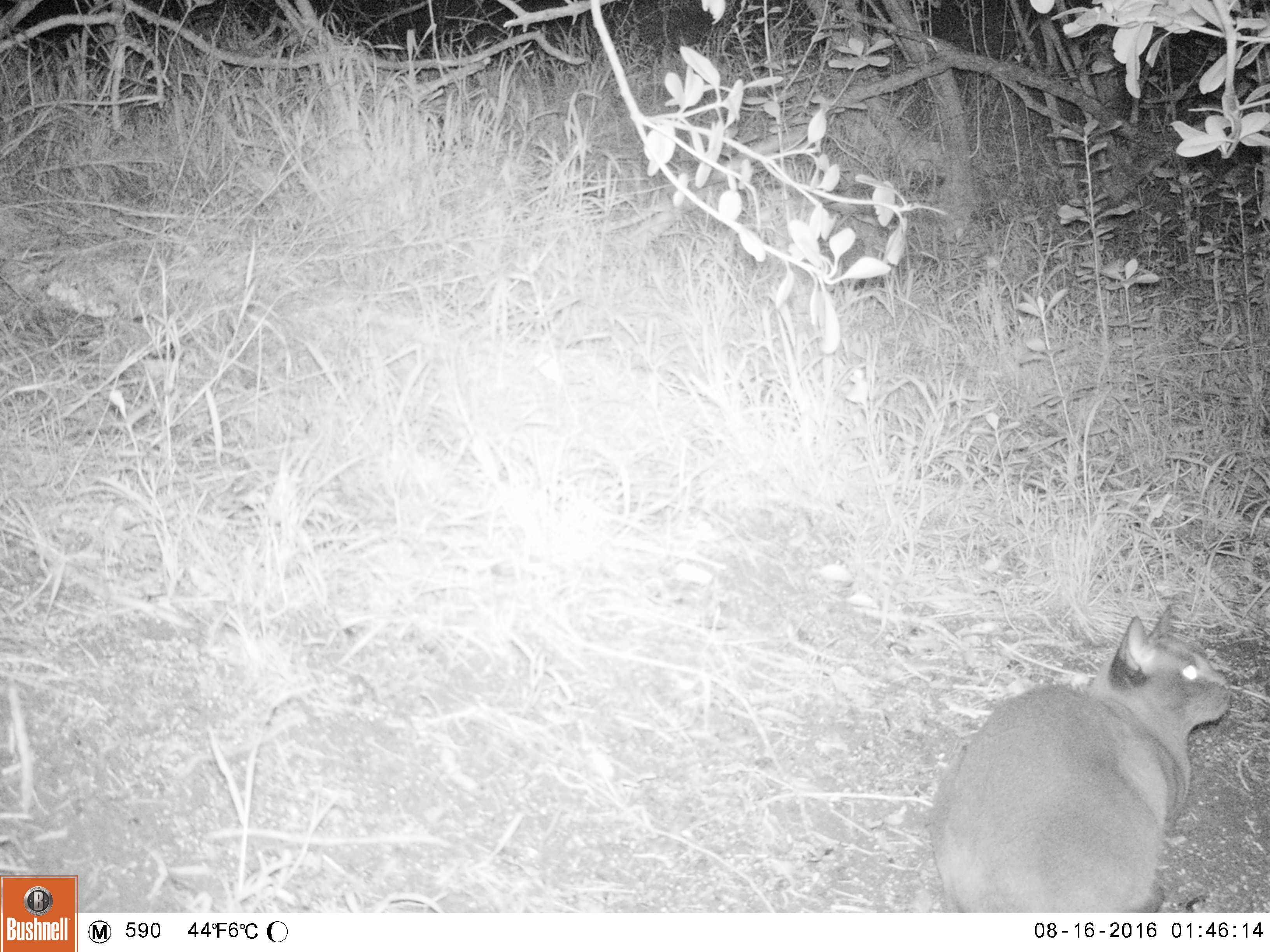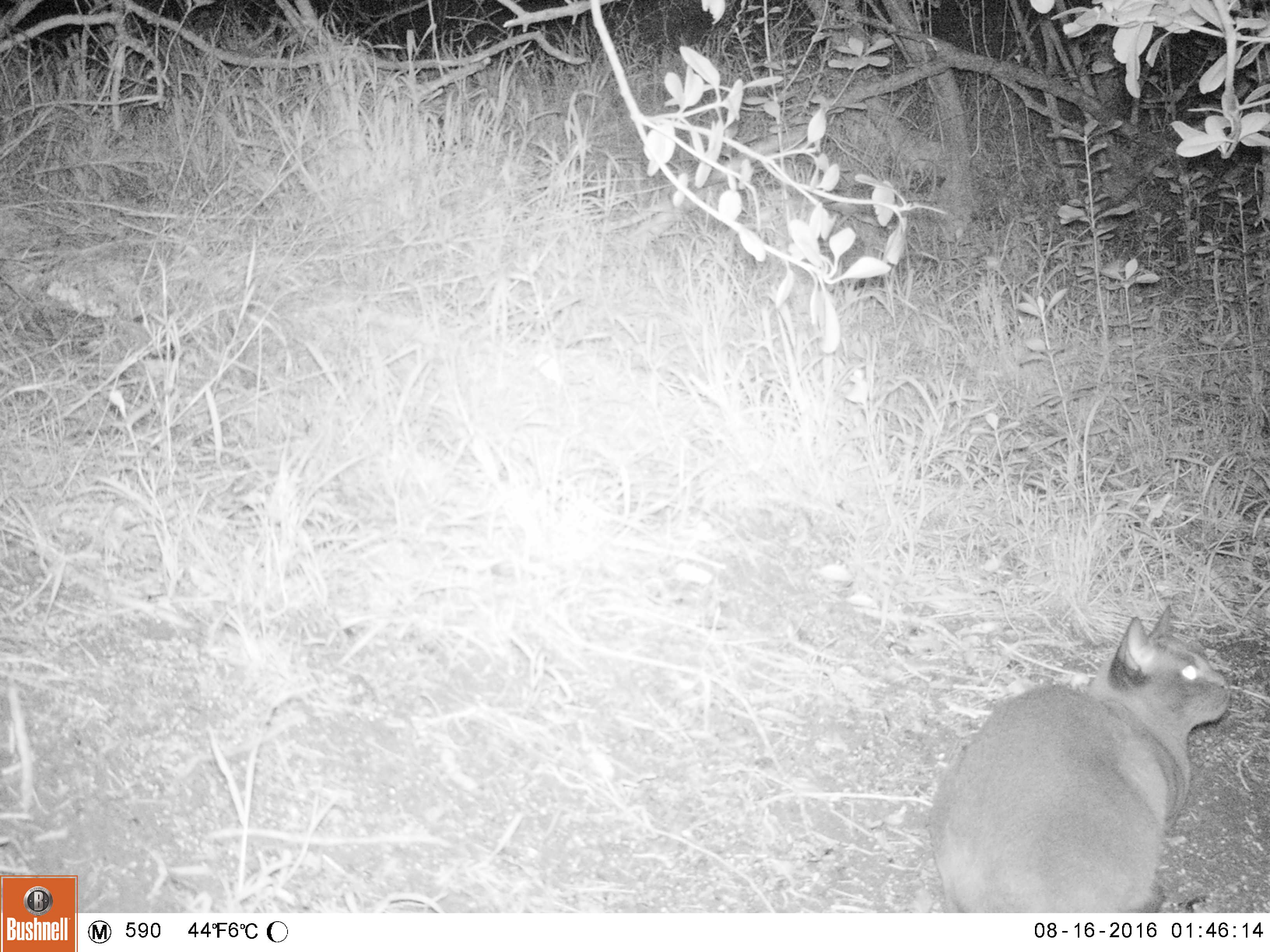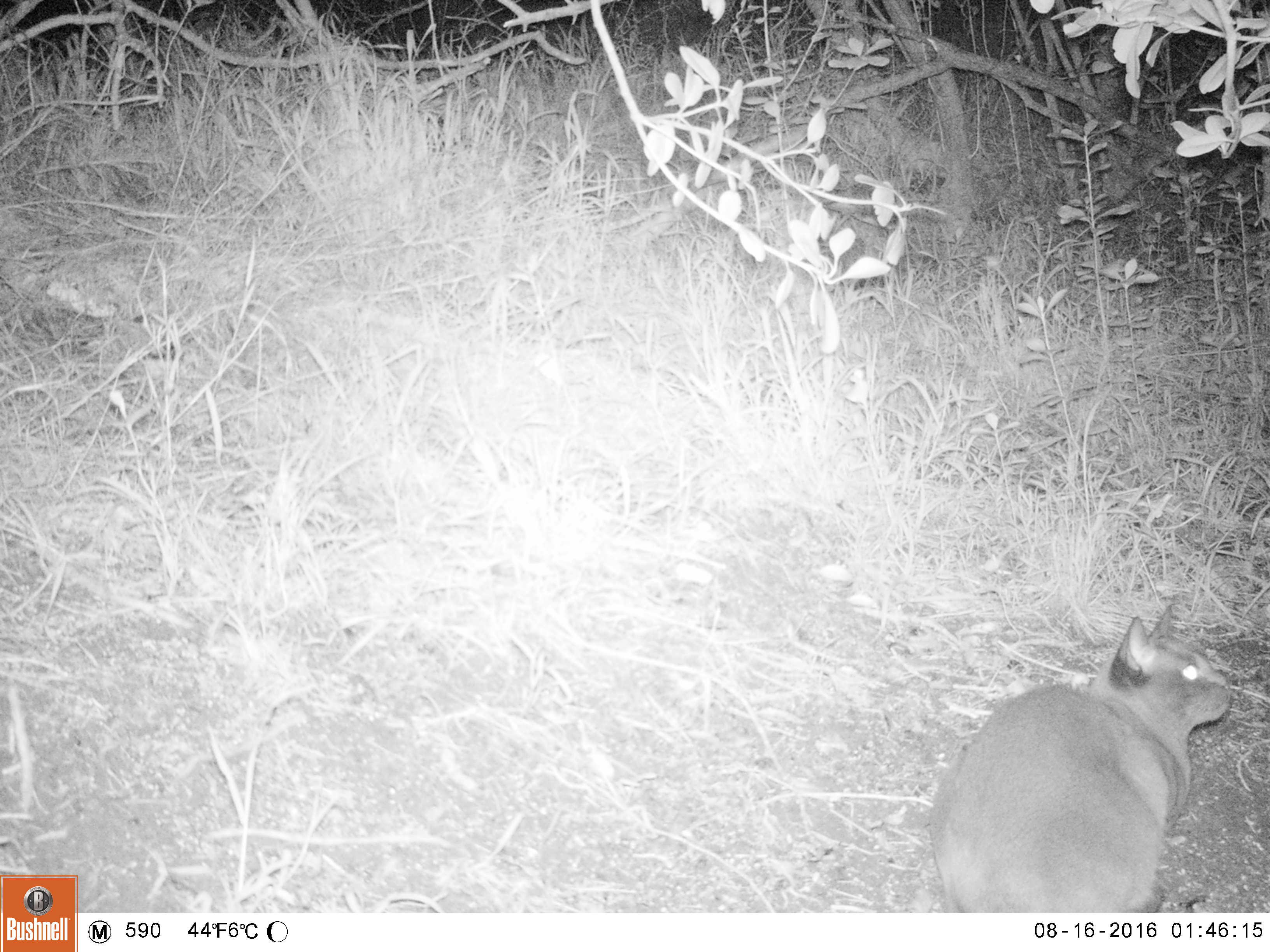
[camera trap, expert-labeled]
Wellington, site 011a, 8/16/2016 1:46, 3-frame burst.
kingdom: Animalia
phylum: Chordata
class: Mammalia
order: Carnivora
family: Felidae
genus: Felis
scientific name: Felis catus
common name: cat